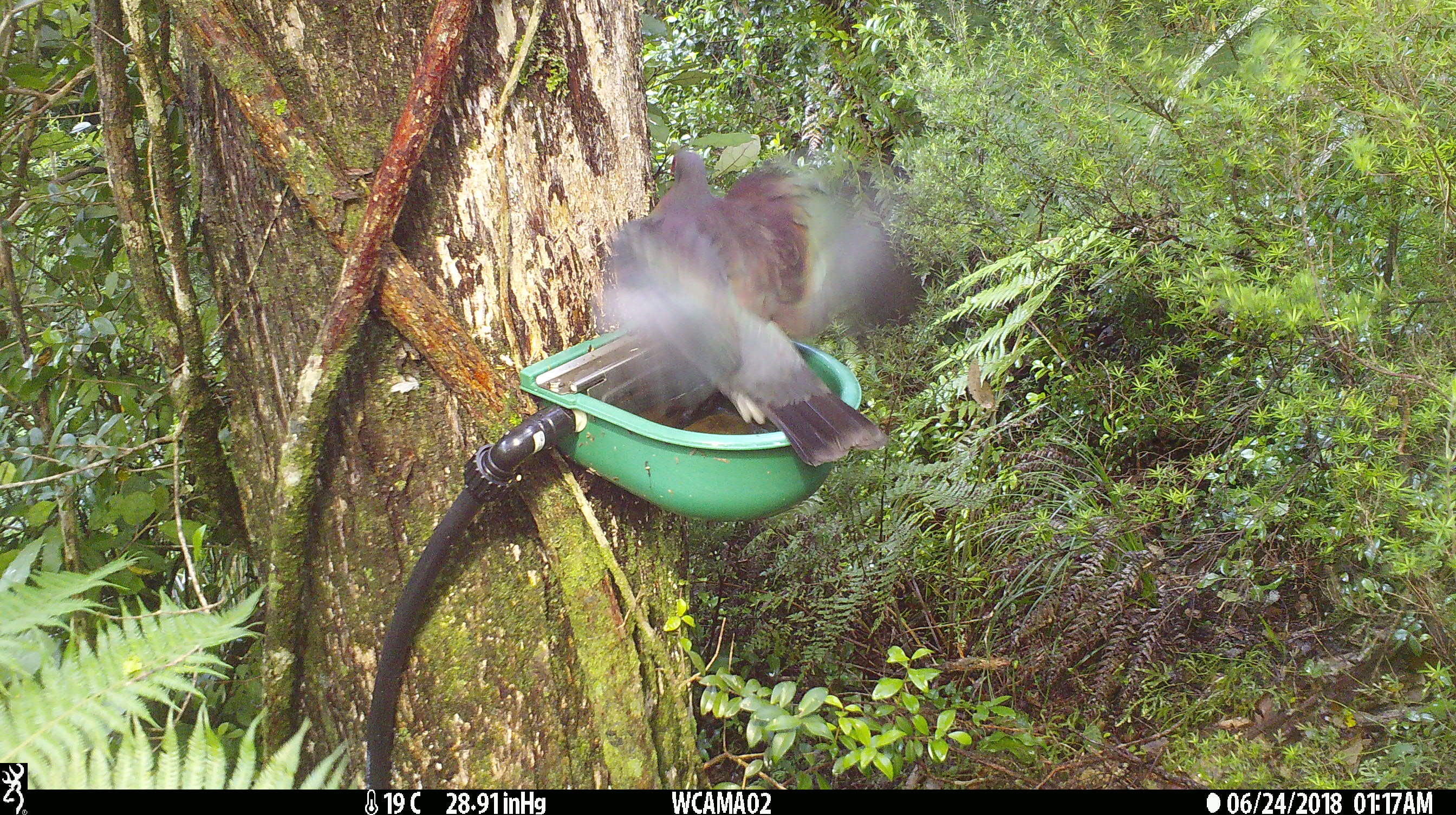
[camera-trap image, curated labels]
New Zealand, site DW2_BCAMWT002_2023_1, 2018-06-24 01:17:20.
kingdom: Animalia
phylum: Chordata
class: Aves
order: Columbiformes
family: Columbidae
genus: Hemiphaga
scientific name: Hemiphaga novaeseelandiae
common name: new zealand pigeon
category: kereru